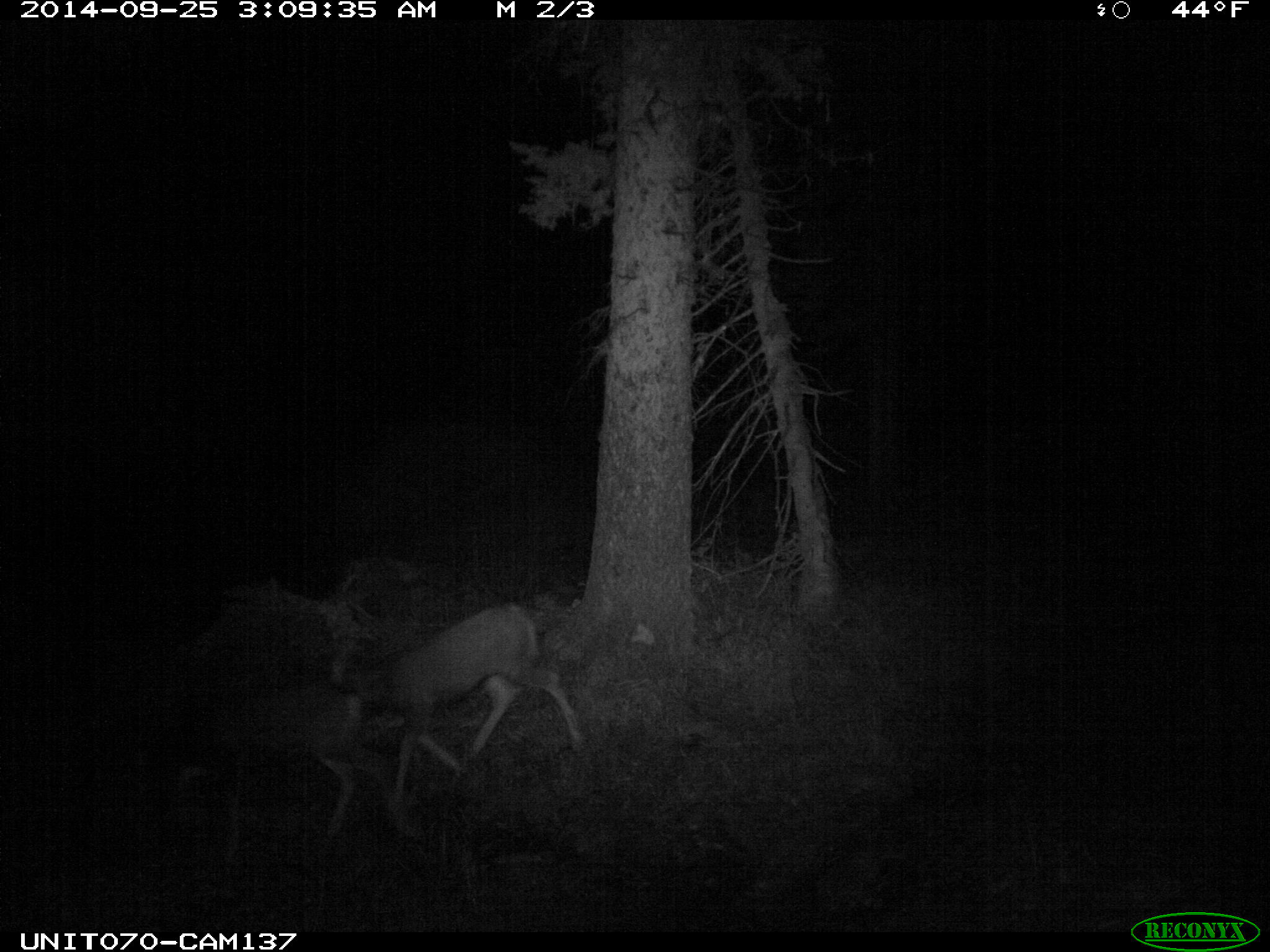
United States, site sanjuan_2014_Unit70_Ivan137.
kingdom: Animalia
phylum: Chordata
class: Mammalia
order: Artiodactyla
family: Cervidae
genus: Odocoileus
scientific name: Odocoileus hemionus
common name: mule deer